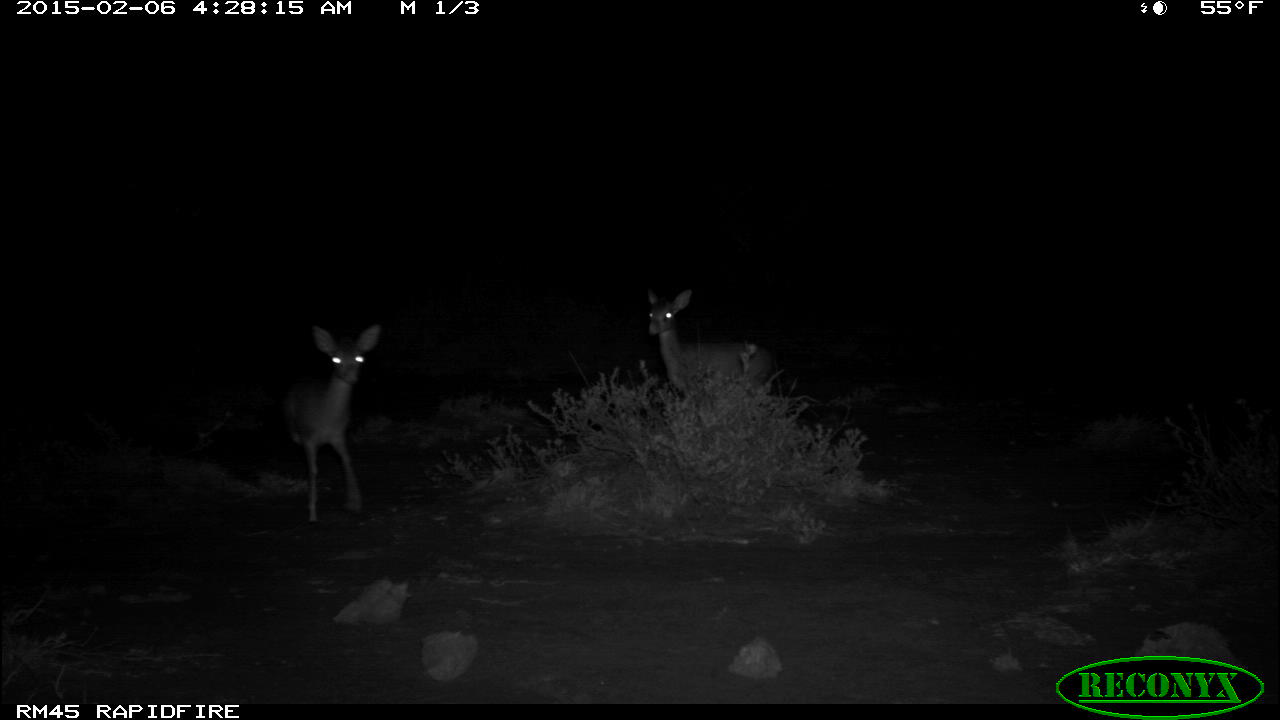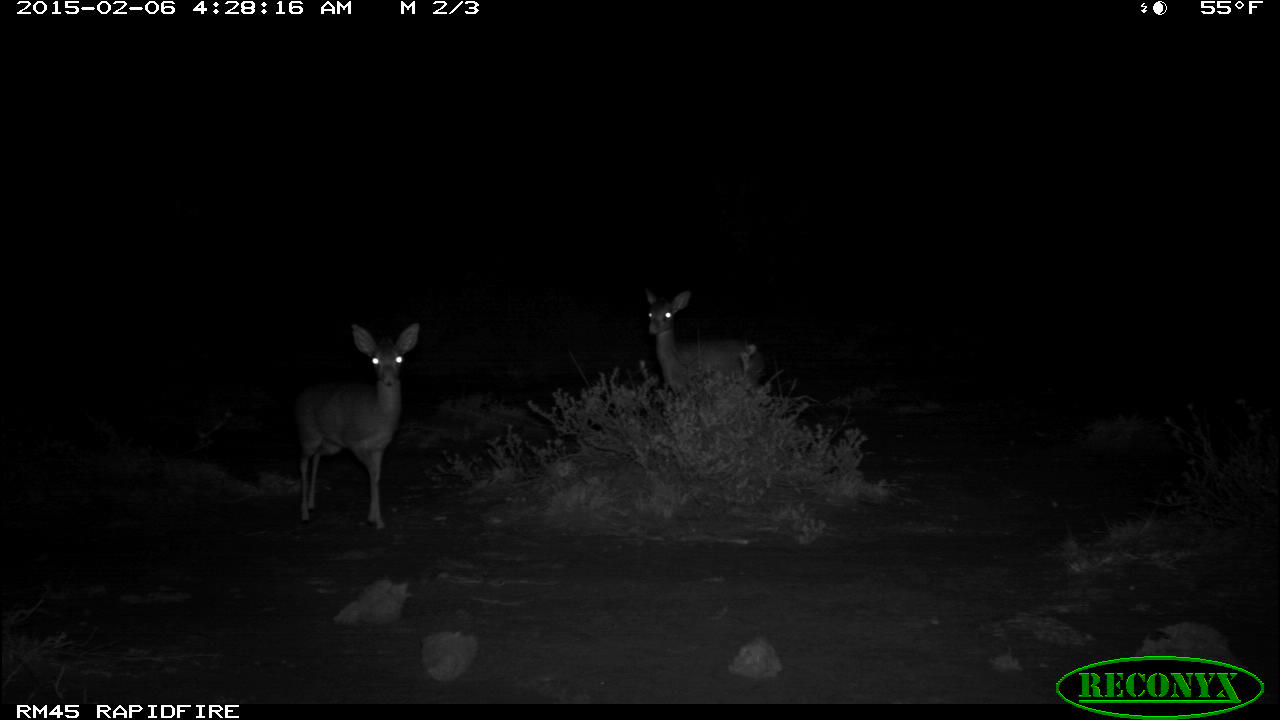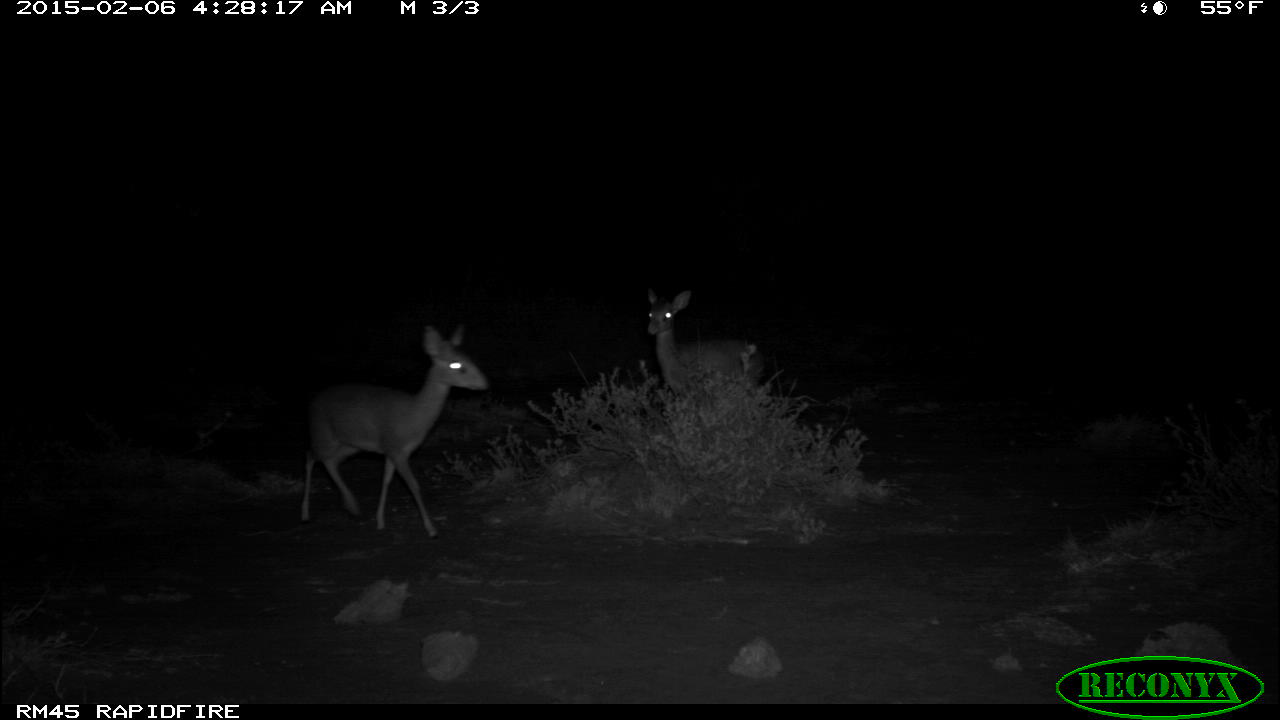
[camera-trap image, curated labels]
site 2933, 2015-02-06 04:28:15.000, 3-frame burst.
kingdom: Animalia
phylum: Chordata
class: Mammalia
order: Artiodactyla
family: Bovidae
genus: Madoqua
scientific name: Madoqua guentheri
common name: günther's dik-dik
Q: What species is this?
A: Madoqua guentheri (günther's dik-dik).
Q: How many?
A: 2.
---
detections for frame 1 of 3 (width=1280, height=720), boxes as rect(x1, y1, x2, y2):
madoqua guentheri: rect(271, 323, 382, 525); rect(646, 289, 772, 398)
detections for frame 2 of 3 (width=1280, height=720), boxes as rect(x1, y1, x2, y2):
madoqua guentheri: rect(295, 322, 421, 533); rect(642, 285, 764, 407)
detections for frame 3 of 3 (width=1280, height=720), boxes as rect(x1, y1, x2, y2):
madoqua guentheri: rect(299, 319, 488, 541); rect(647, 286, 758, 399)